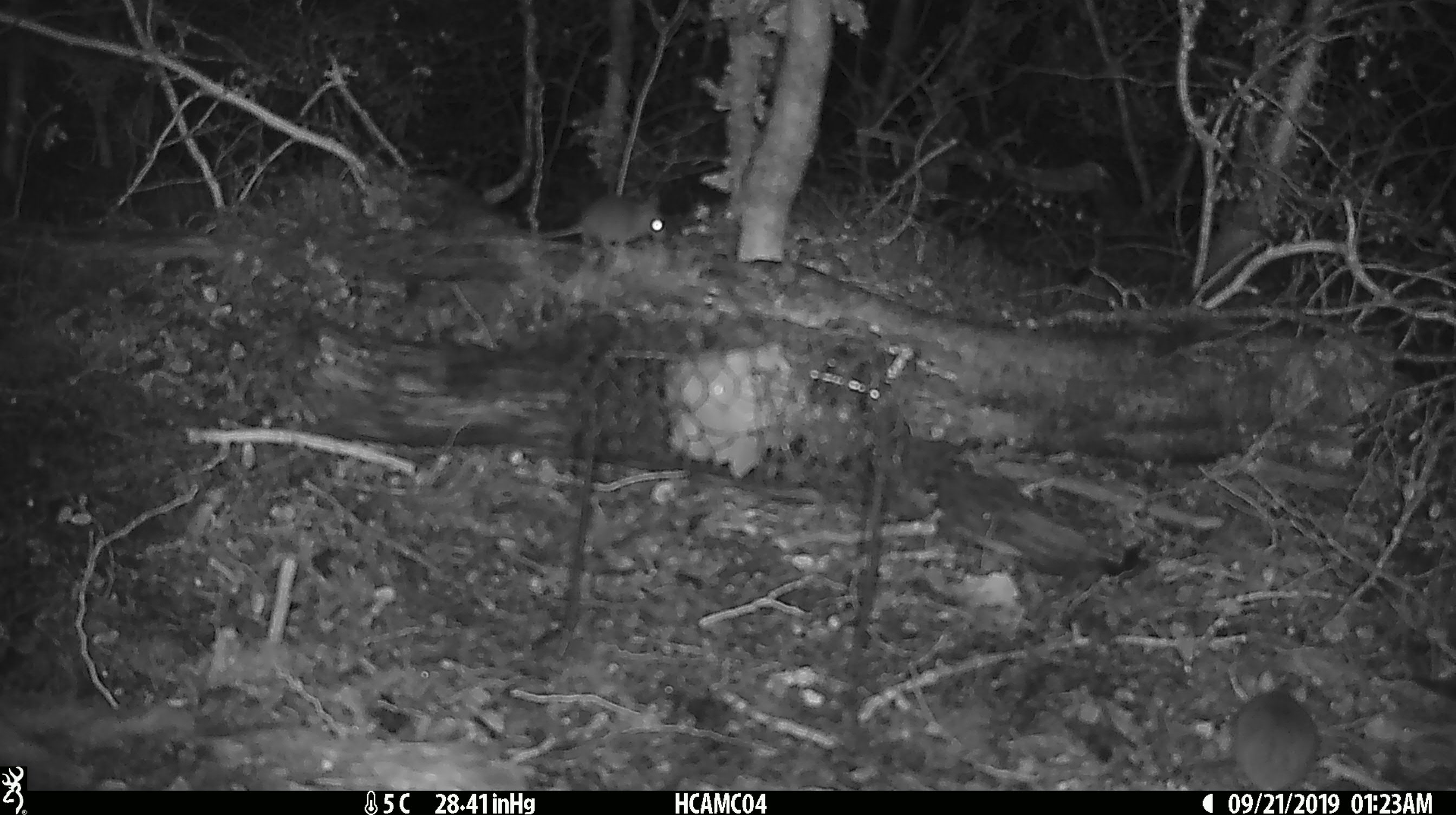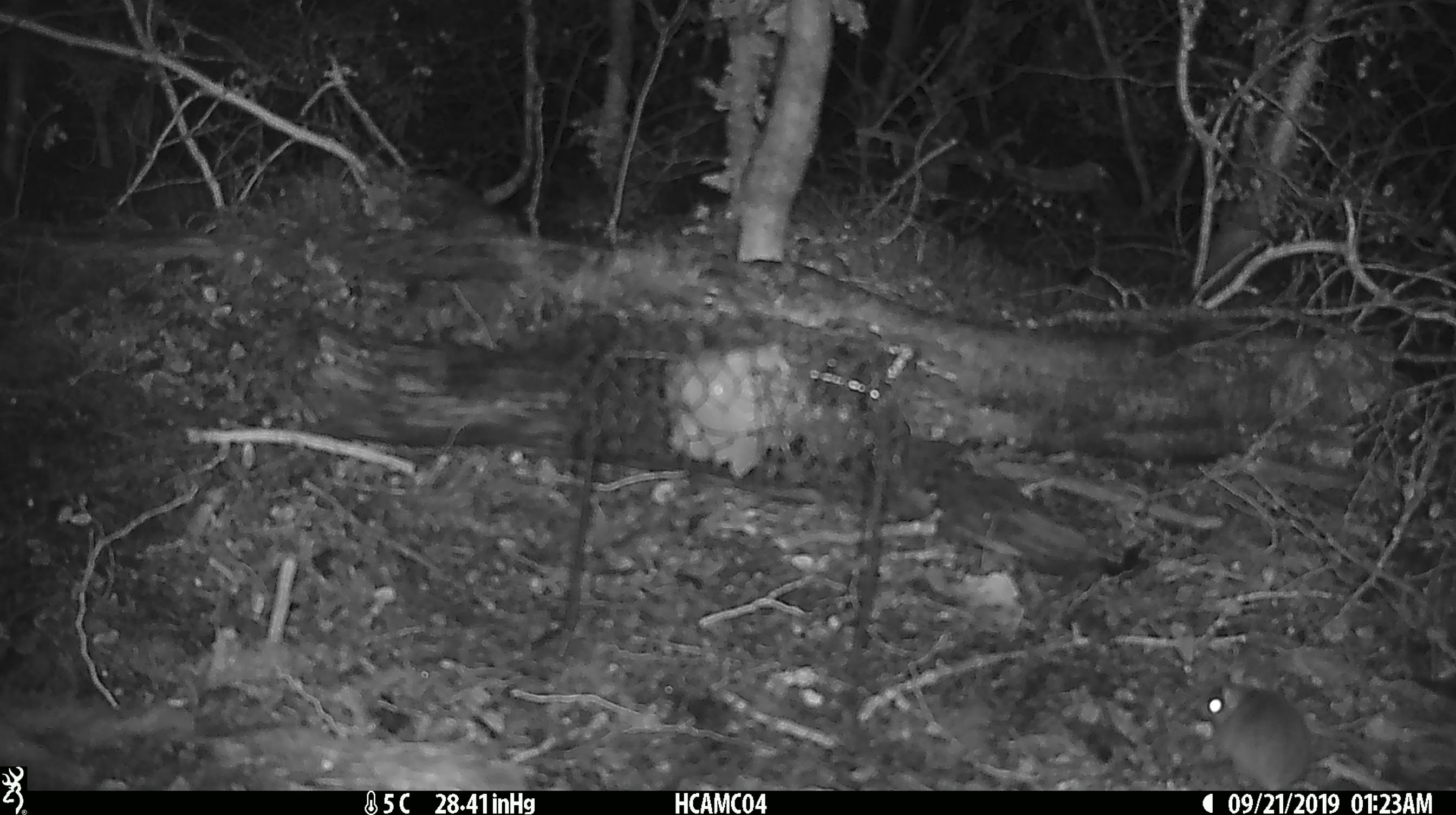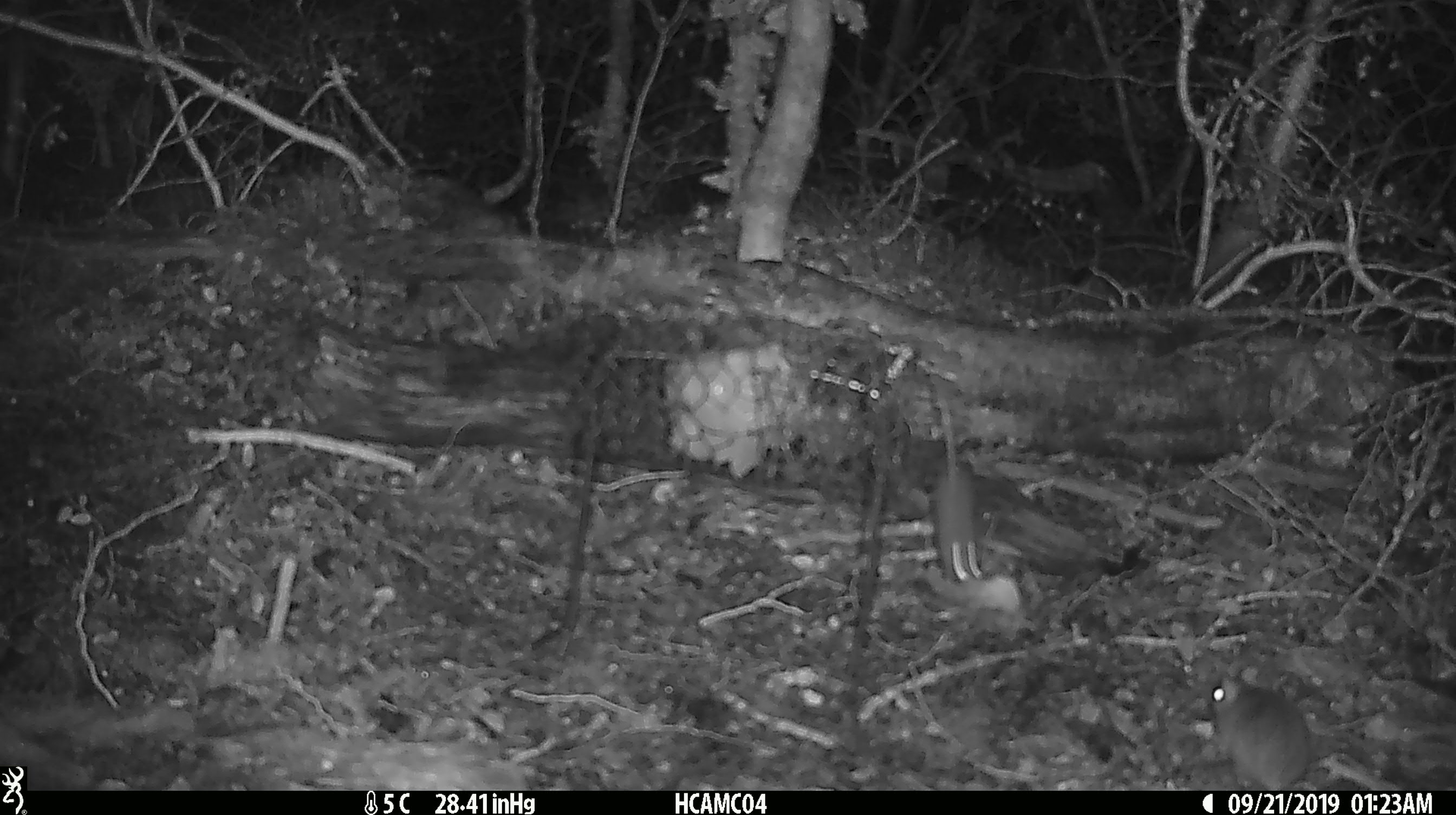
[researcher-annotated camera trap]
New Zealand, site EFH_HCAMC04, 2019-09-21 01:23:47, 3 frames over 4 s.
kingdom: Animalia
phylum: Chordata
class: Mammalia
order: Rodentia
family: Muridae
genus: Mus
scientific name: Mus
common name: mouse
Mouse (Mus).